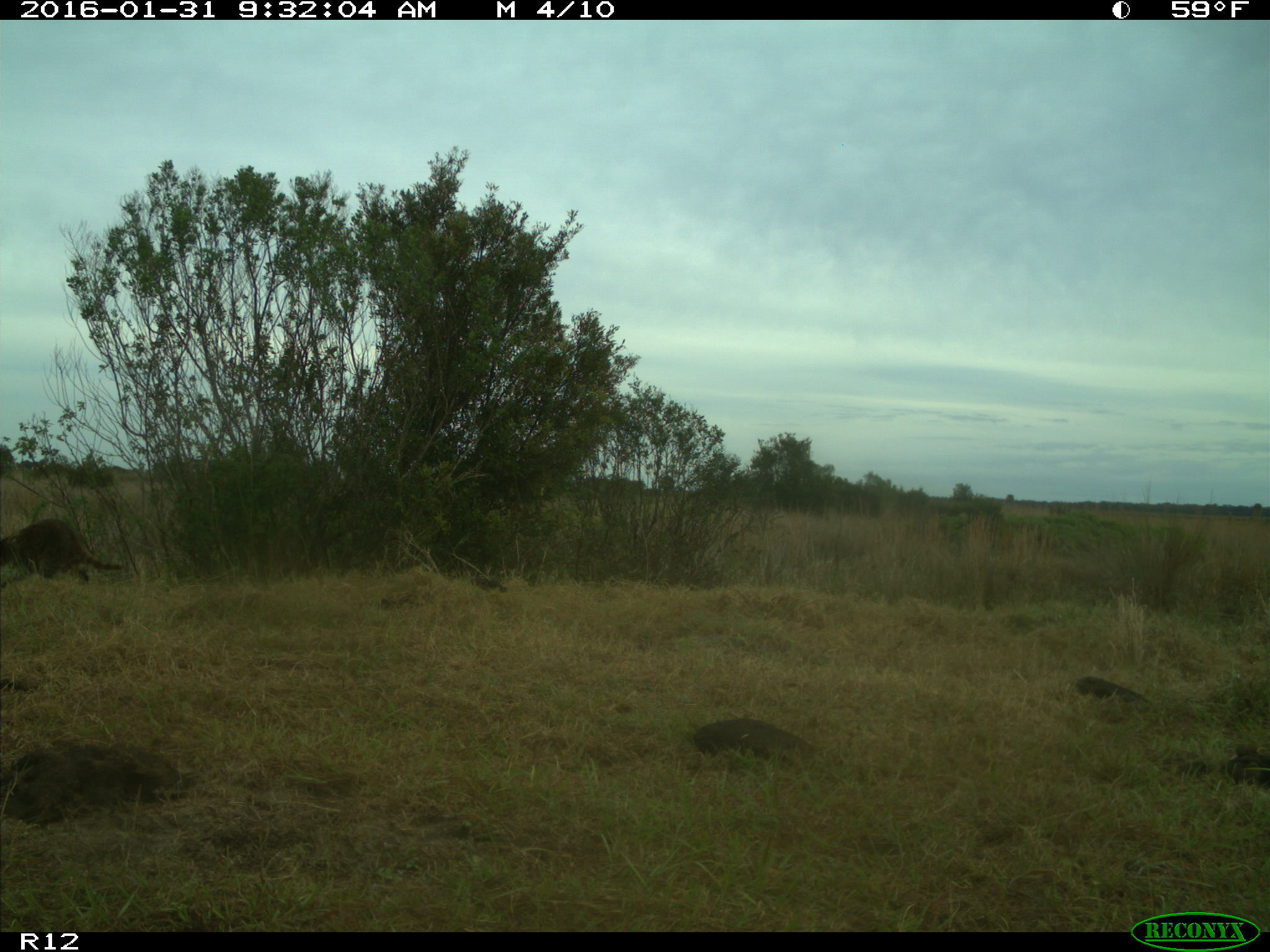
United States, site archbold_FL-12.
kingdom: Animalia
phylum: Chordata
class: Mammalia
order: Carnivora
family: Procyonidae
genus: Procyon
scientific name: Procyon lotor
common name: common raccoon